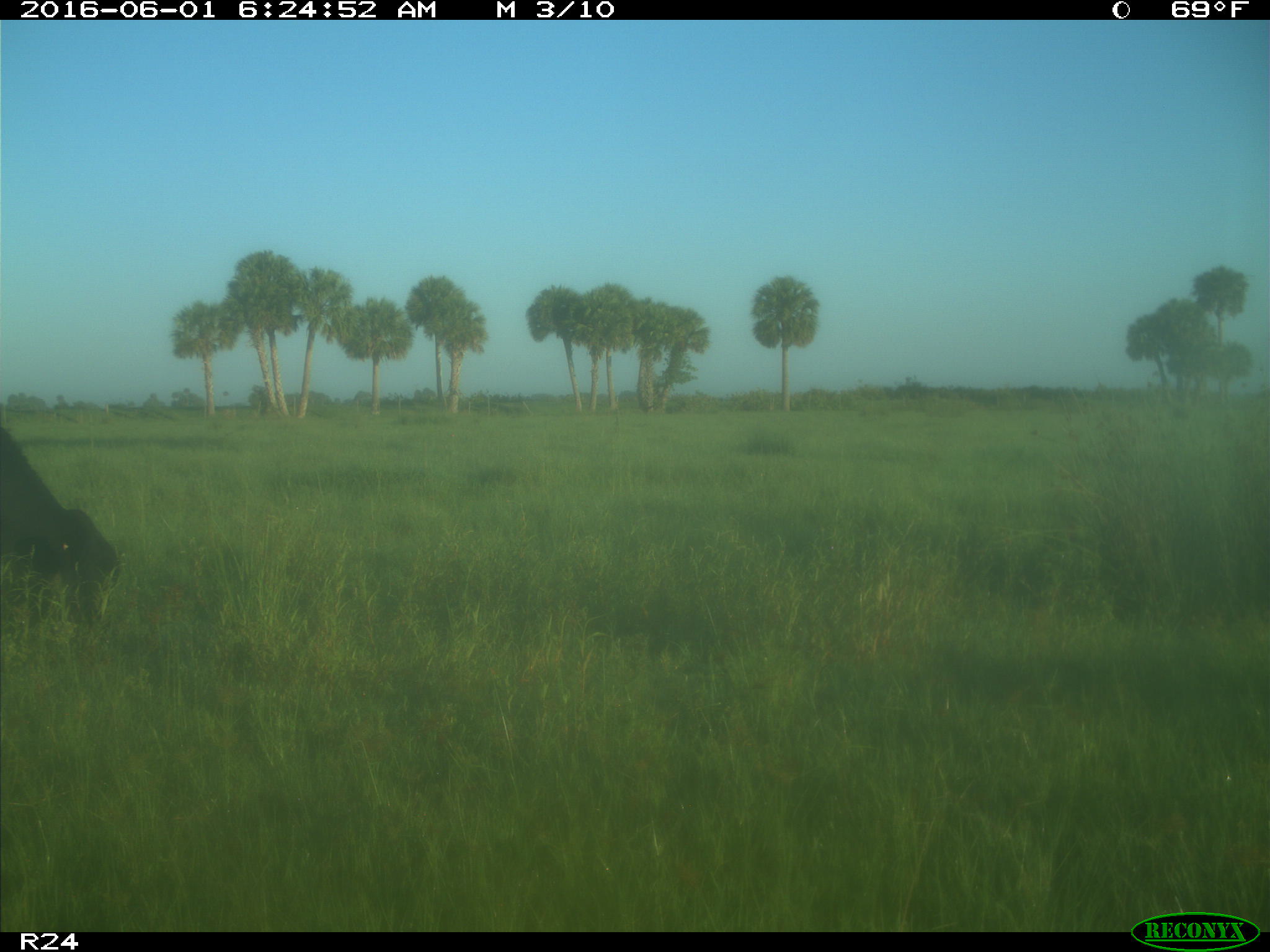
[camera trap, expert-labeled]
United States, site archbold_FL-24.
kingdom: Animalia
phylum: Chordata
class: Mammalia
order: Artiodactyla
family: Bovidae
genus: Bos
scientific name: Bos taurus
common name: domestic cow